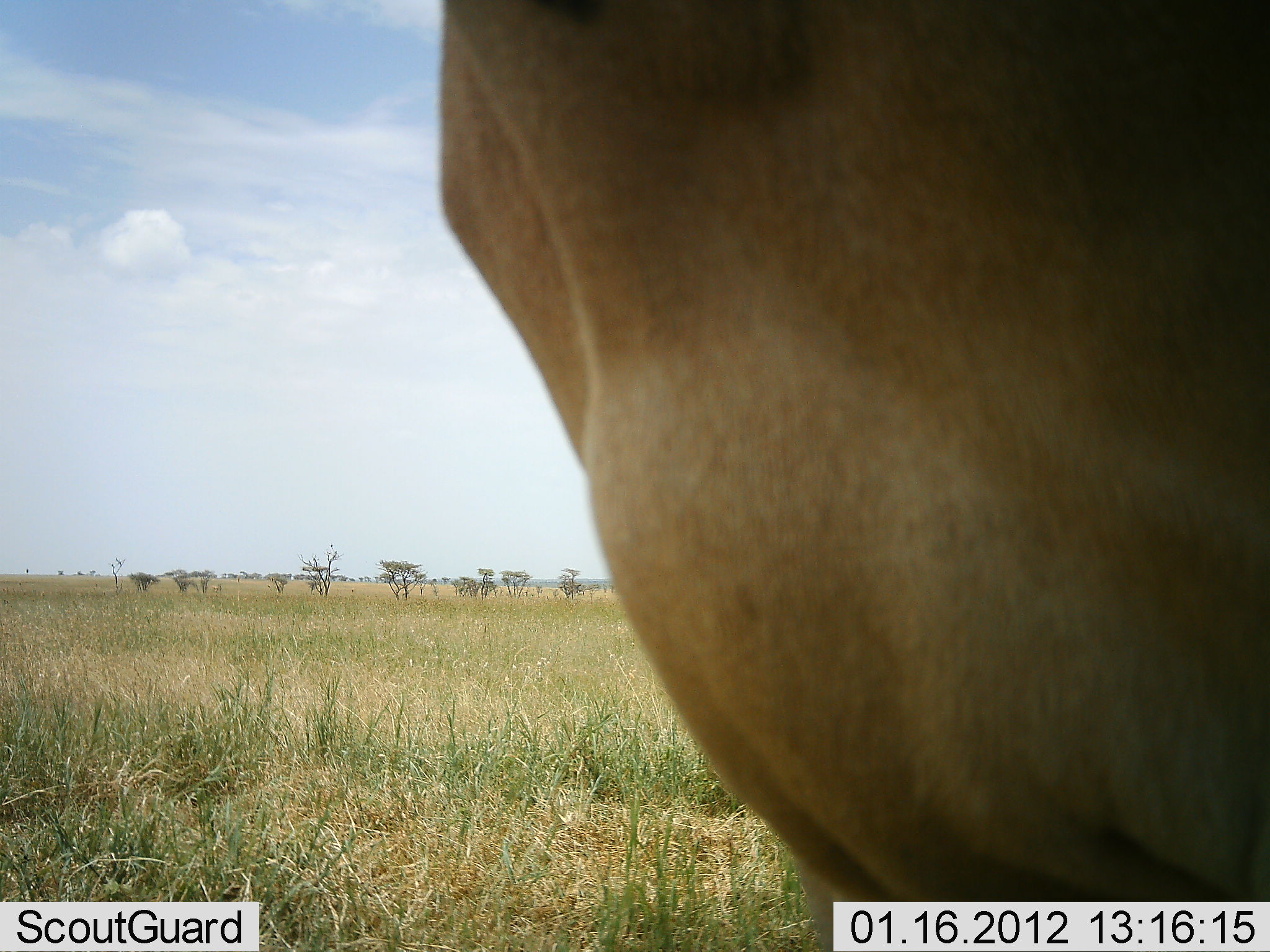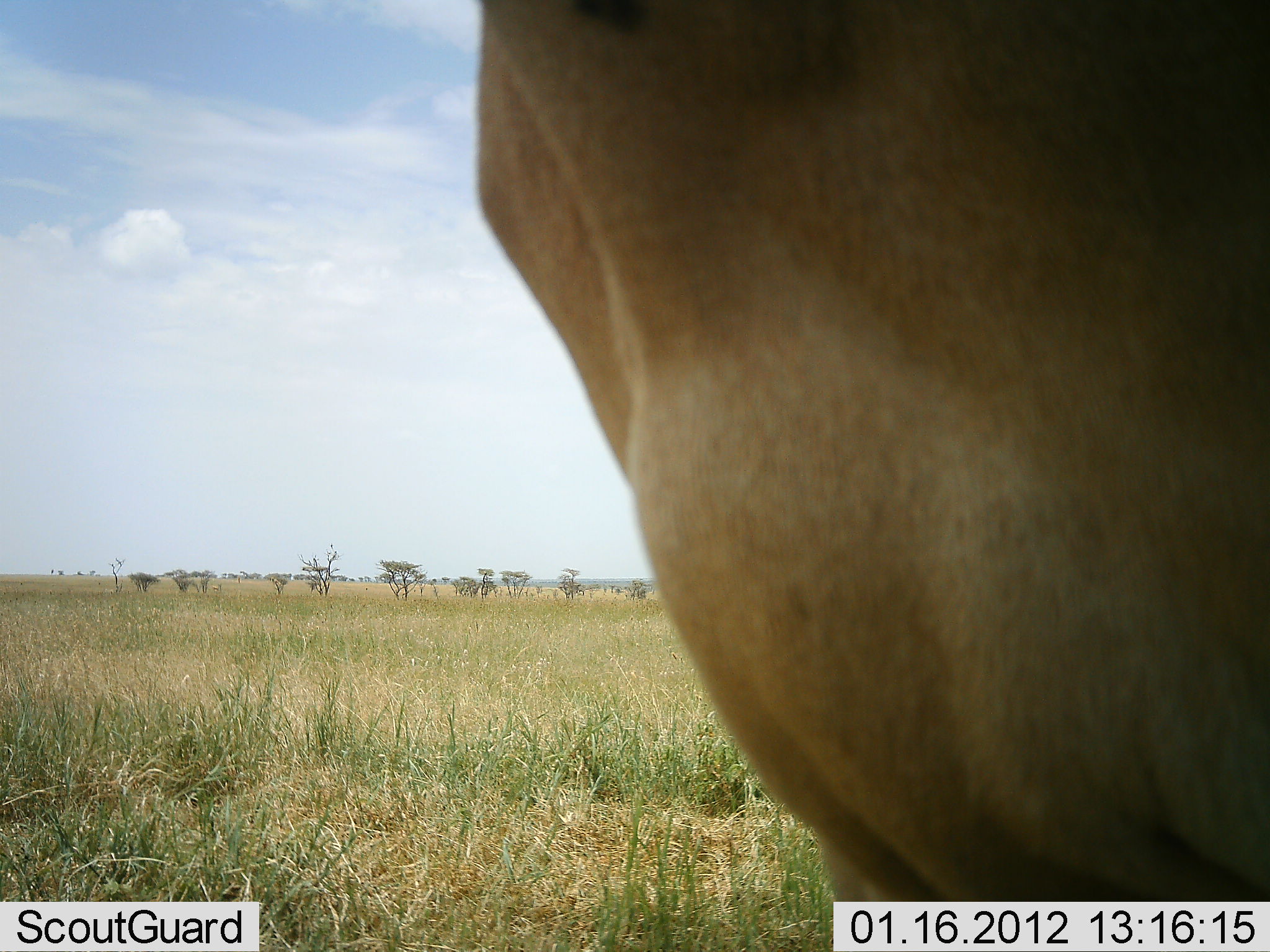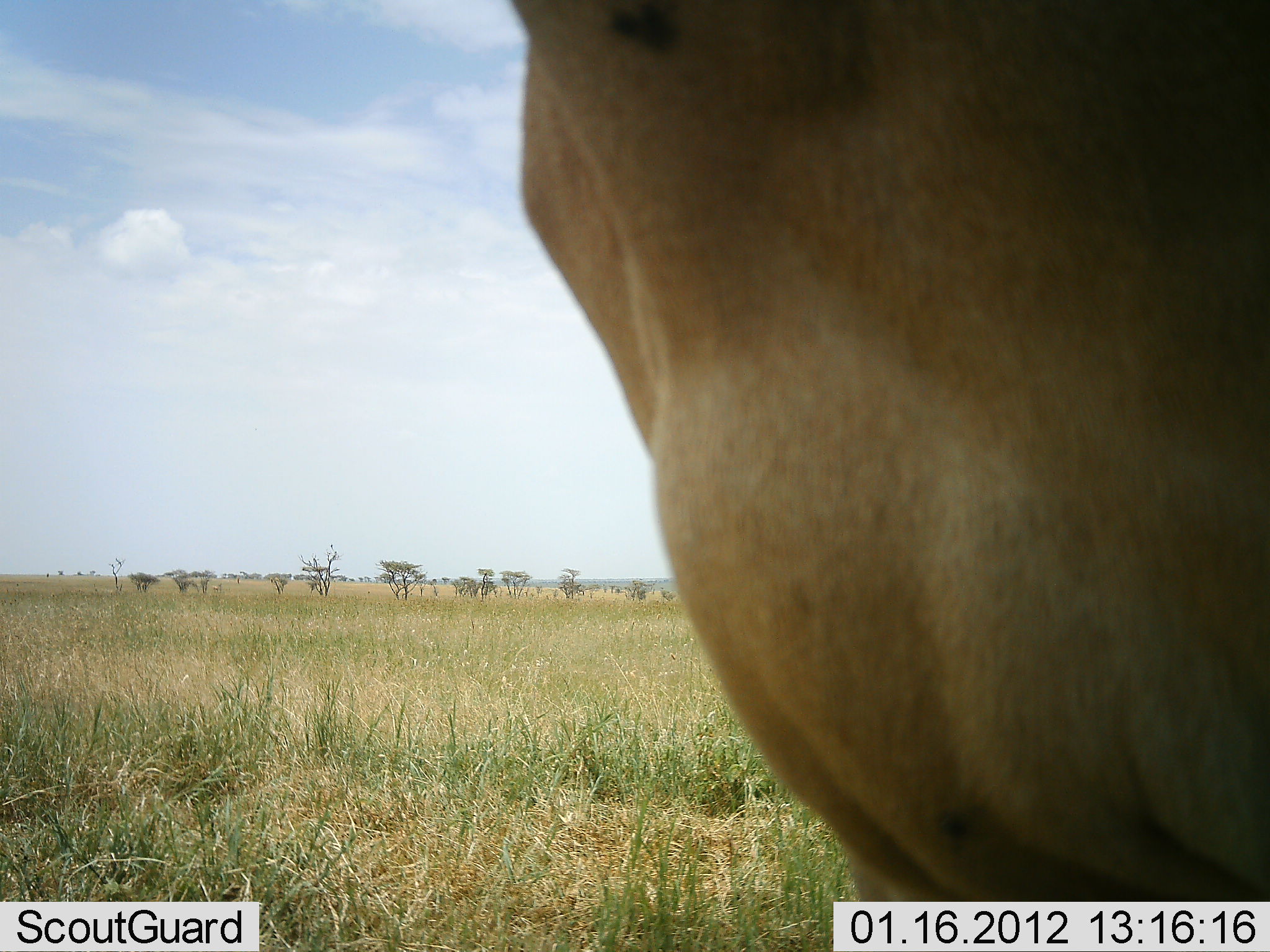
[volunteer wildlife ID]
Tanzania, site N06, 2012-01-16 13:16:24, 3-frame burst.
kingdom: Animalia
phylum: Chordata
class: Mammalia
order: Artiodactyla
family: Bovidae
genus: Alcelaphus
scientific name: Alcelaphus buselaphus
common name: hartebeest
Hartebeest (Alcelaphus buselaphus), count 1. Behavior (volunteer vote fractions): standing 100%, resting 0%, moving 0%, interacting 0%. Young present (vote fraction): 0%. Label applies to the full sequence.